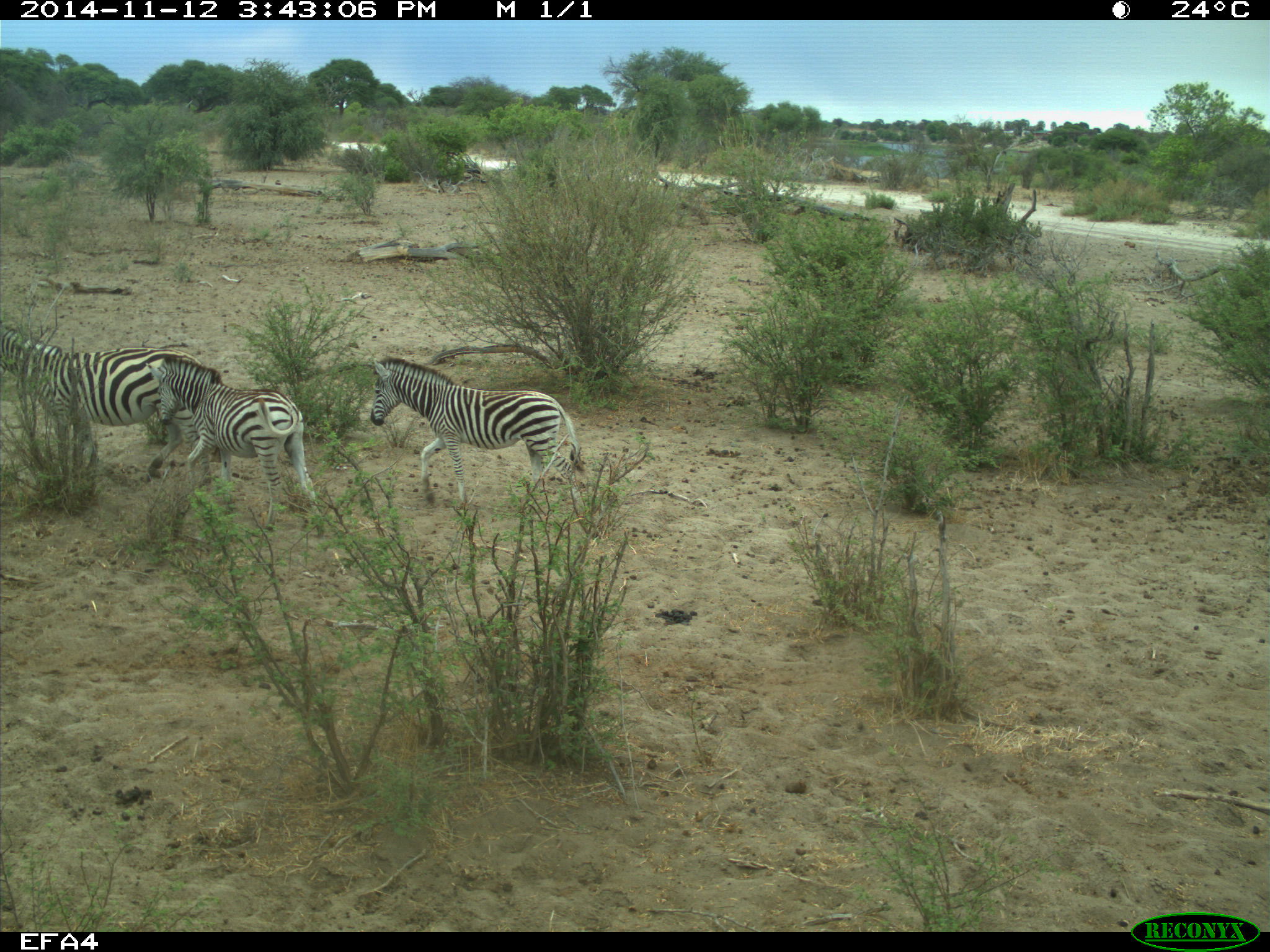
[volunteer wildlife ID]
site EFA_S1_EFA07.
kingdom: Animalia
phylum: Chordata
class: Mammalia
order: Perissodactyla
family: Equidae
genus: Equus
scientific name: Equus quagga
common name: plains zebra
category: zebraplains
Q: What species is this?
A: Zebraplains (plains zebra) (Equus quagga).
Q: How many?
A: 3.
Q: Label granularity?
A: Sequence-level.